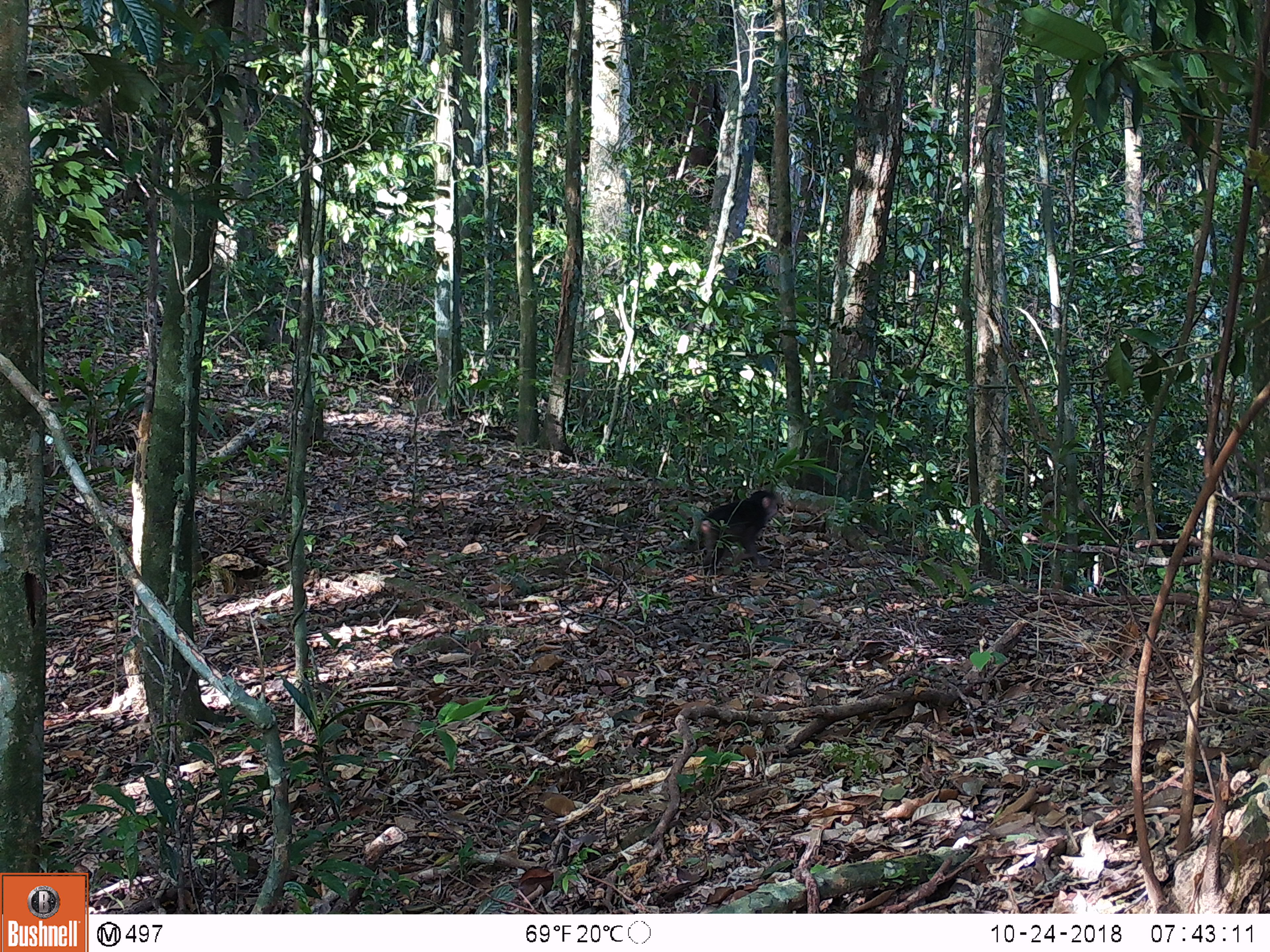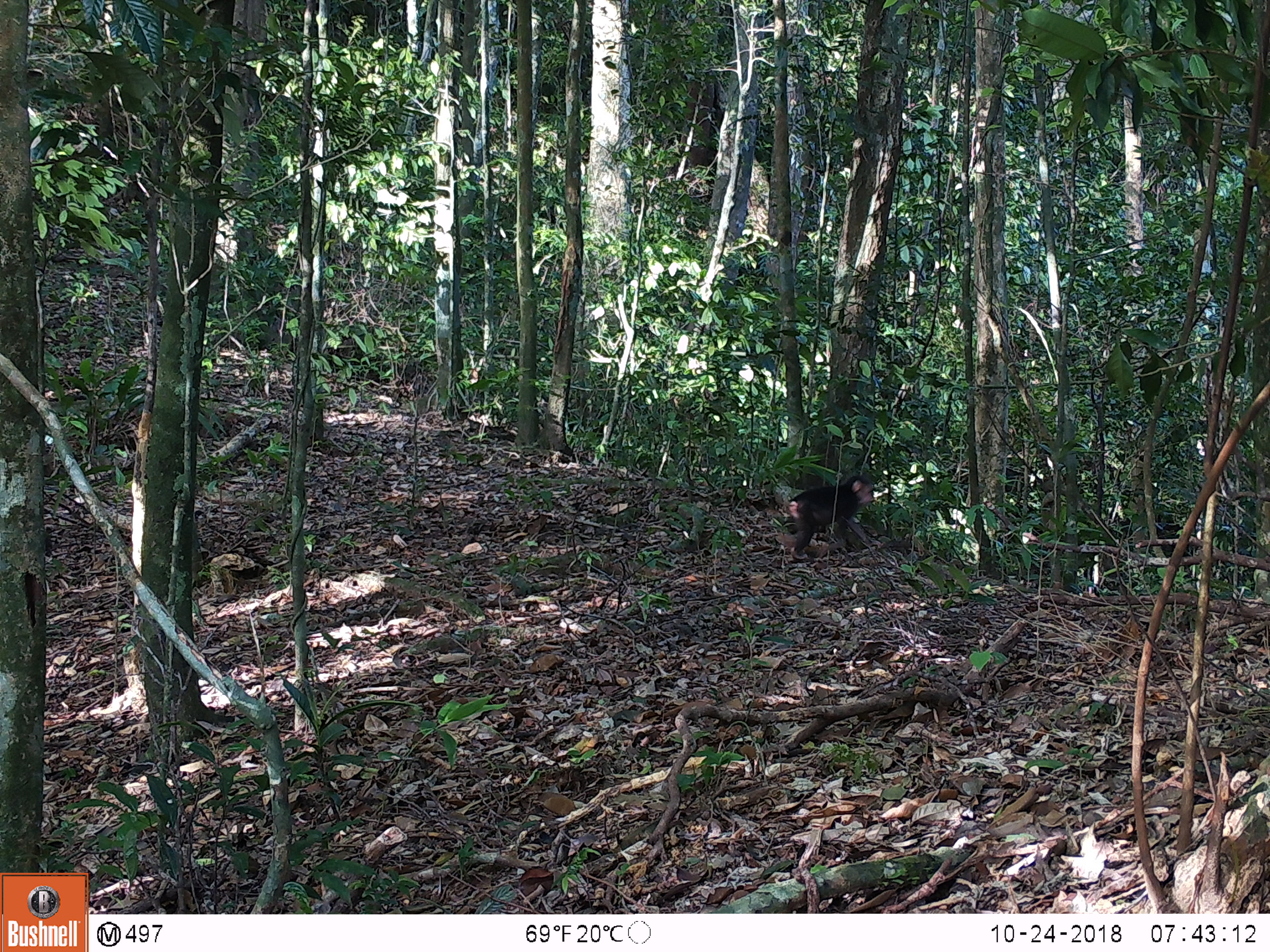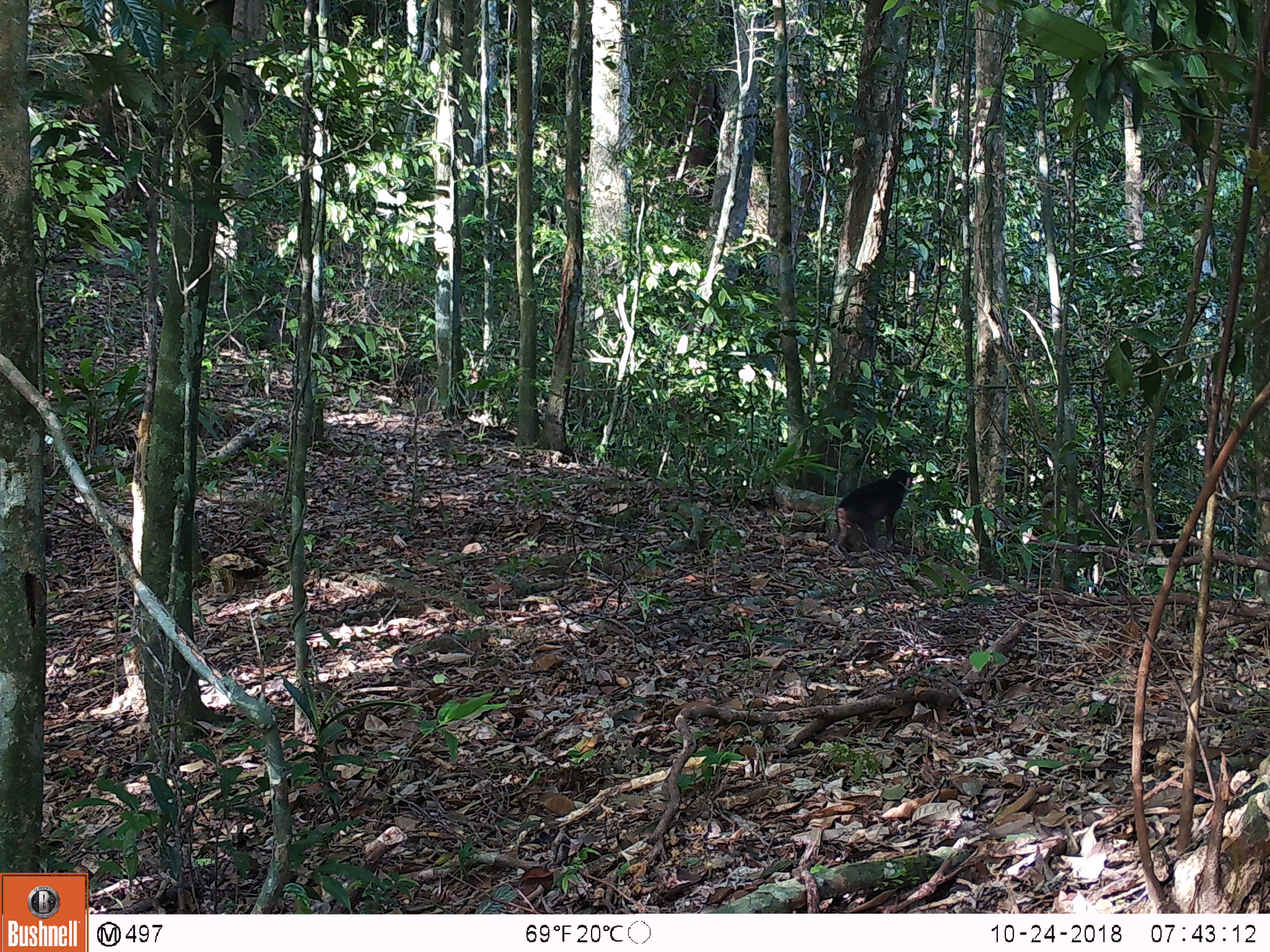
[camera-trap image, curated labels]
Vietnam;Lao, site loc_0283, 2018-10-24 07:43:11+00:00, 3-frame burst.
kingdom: Animalia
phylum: Chordata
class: Mammalia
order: Primates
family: Cercopithecidae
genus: Macaca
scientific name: Macaca arctoides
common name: stump-tailed macaque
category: stump tailed macaque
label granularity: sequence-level